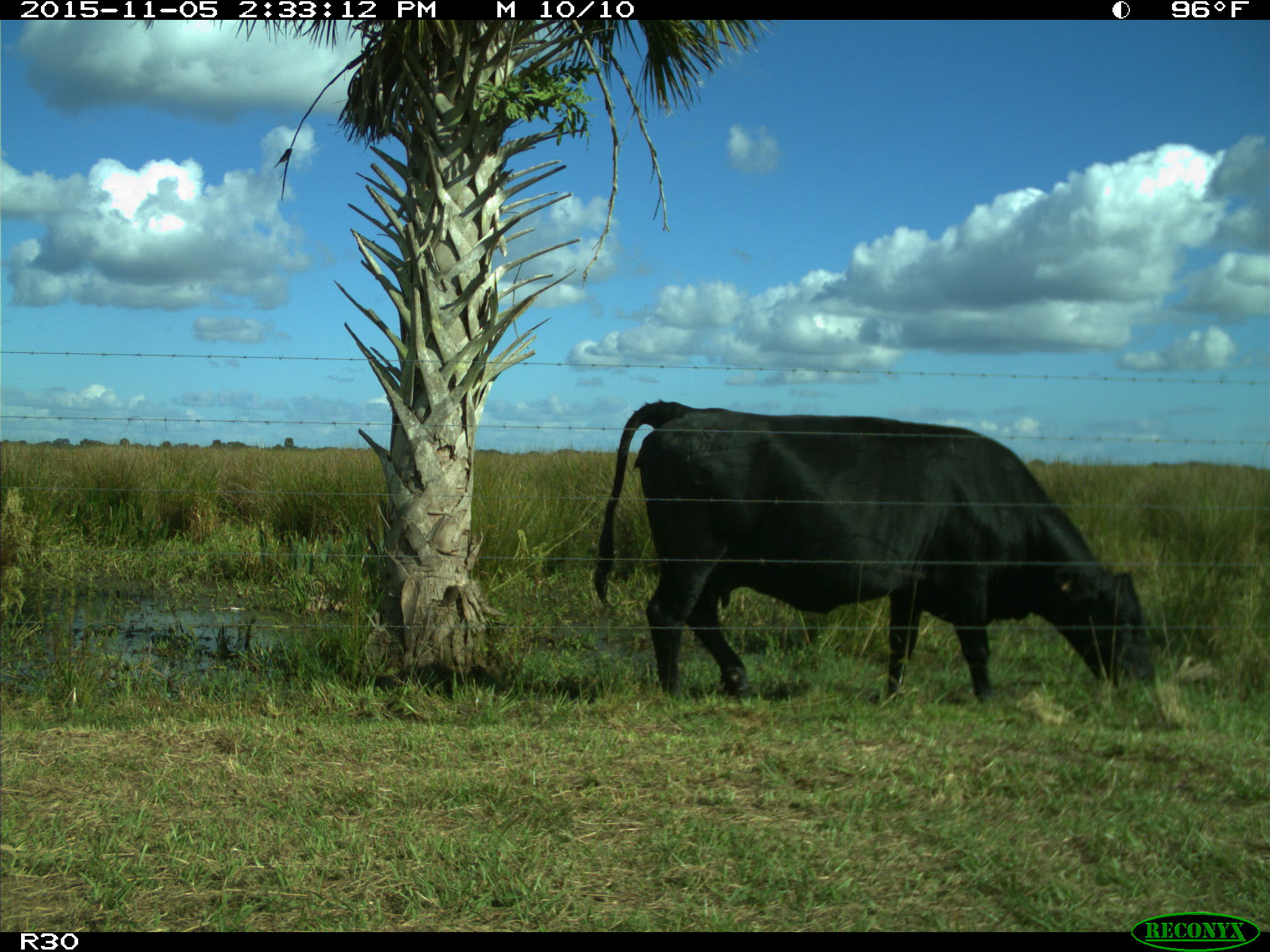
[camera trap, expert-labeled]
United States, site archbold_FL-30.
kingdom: Animalia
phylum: Chordata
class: Mammalia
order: Artiodactyla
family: Bovidae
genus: Bos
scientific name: Bos taurus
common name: domestic cow